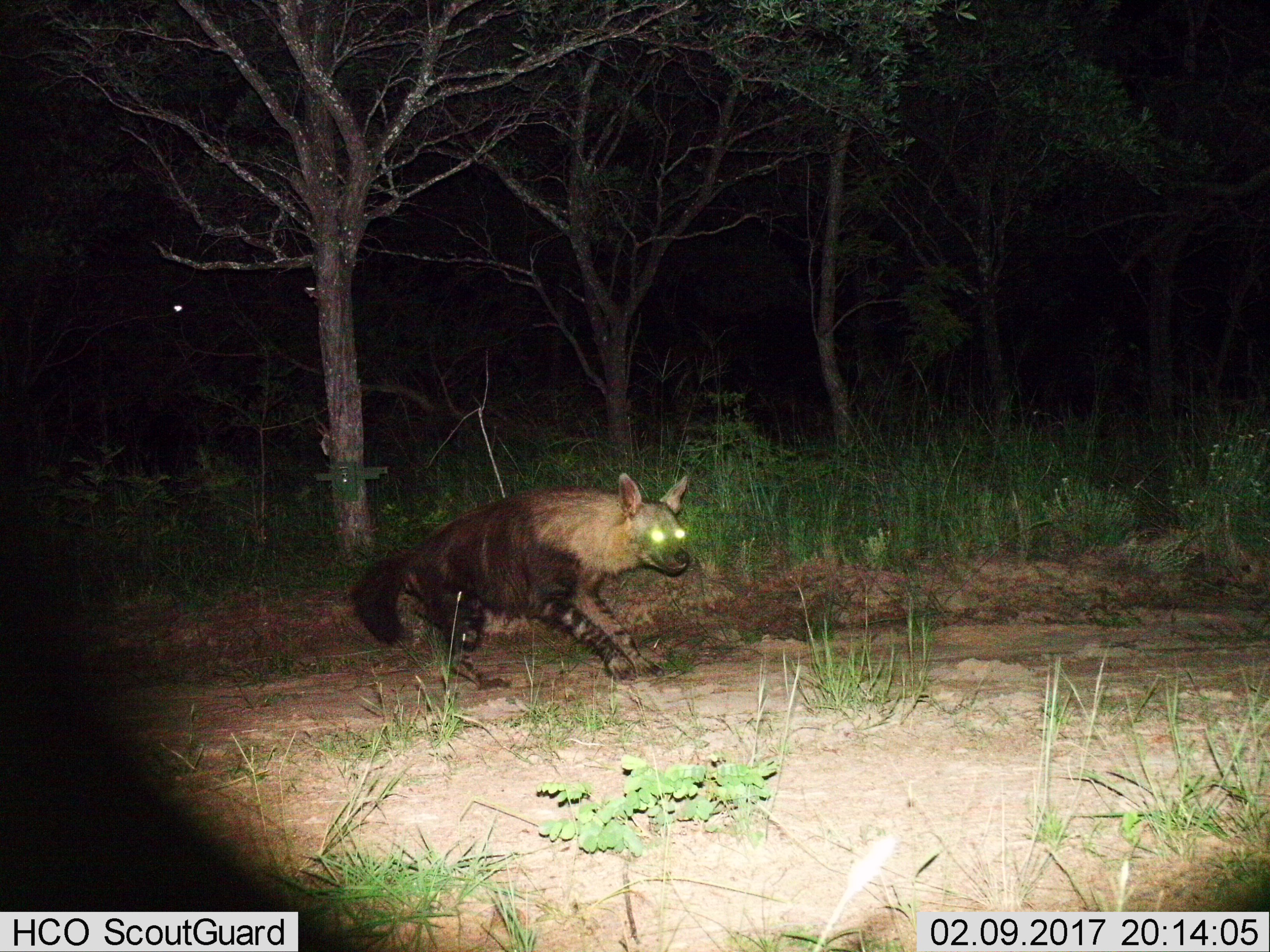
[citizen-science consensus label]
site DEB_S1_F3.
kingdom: Animalia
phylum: Chordata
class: Mammalia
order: Carnivora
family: Hyaenidae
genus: Parahyaena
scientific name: Parahyaena brunnea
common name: brown hyena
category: hyenabrown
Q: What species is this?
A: Hyenabrown (brown hyena) (Parahyaena brunnea).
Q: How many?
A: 1.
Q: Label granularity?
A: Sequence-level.